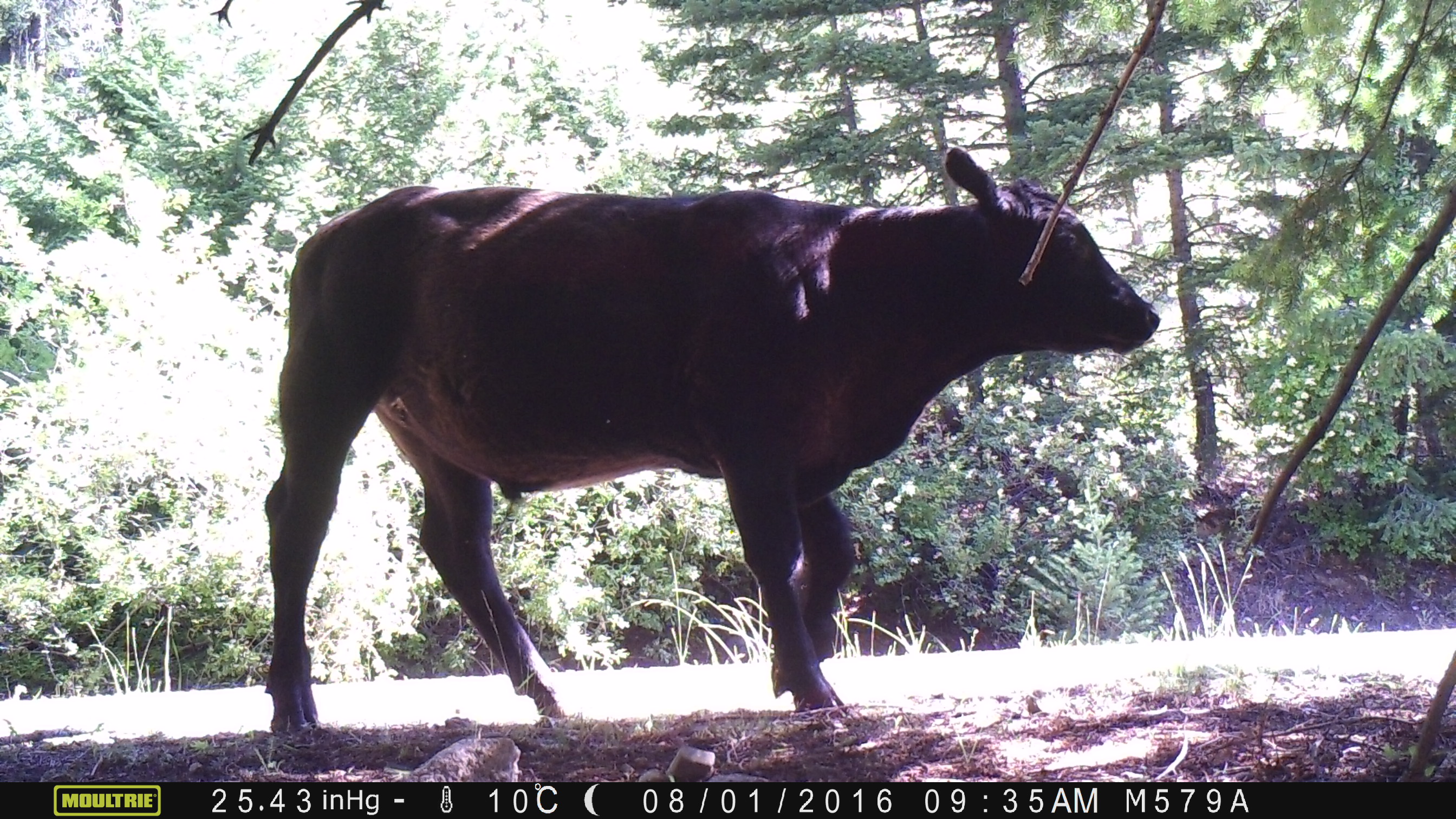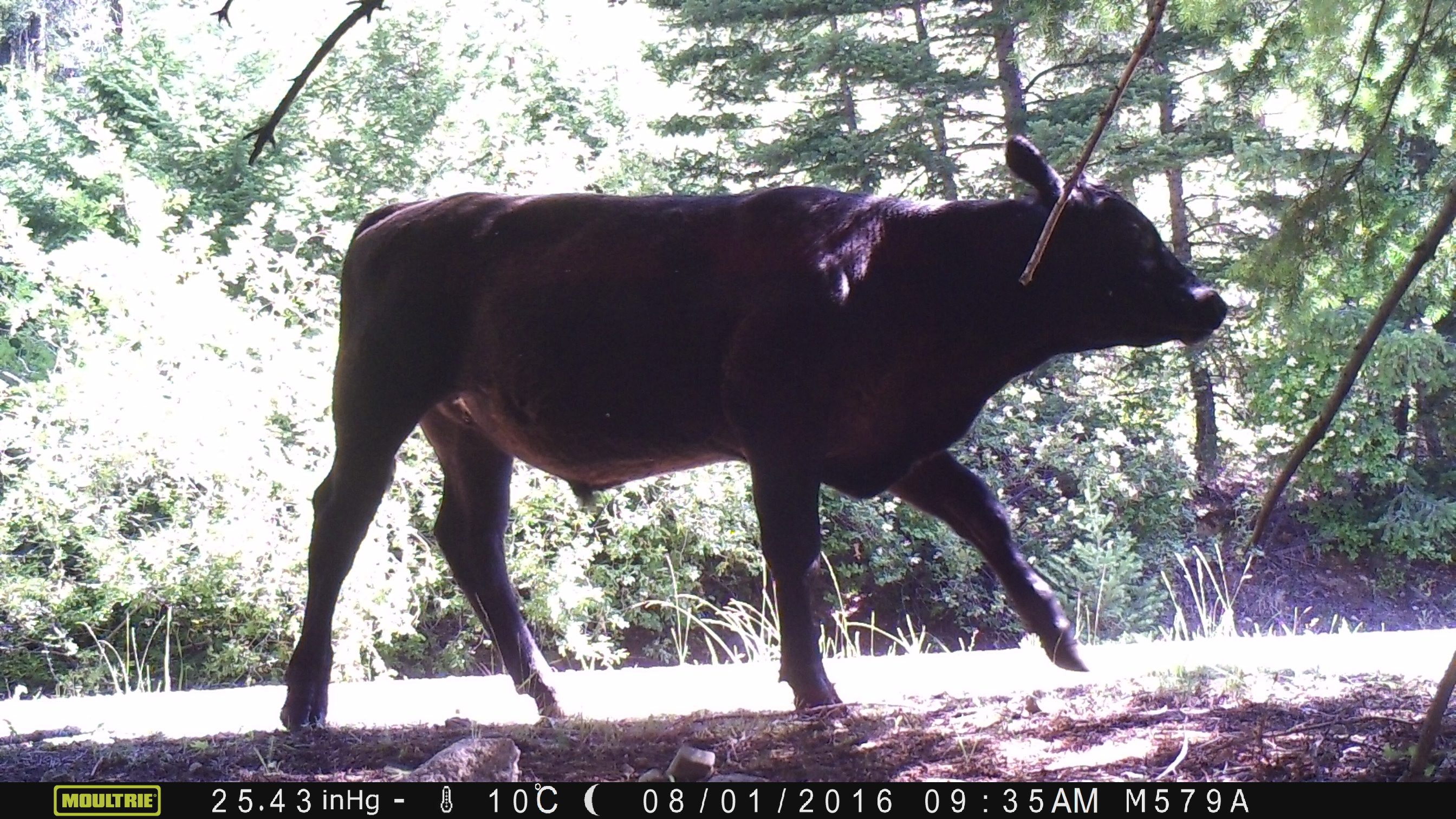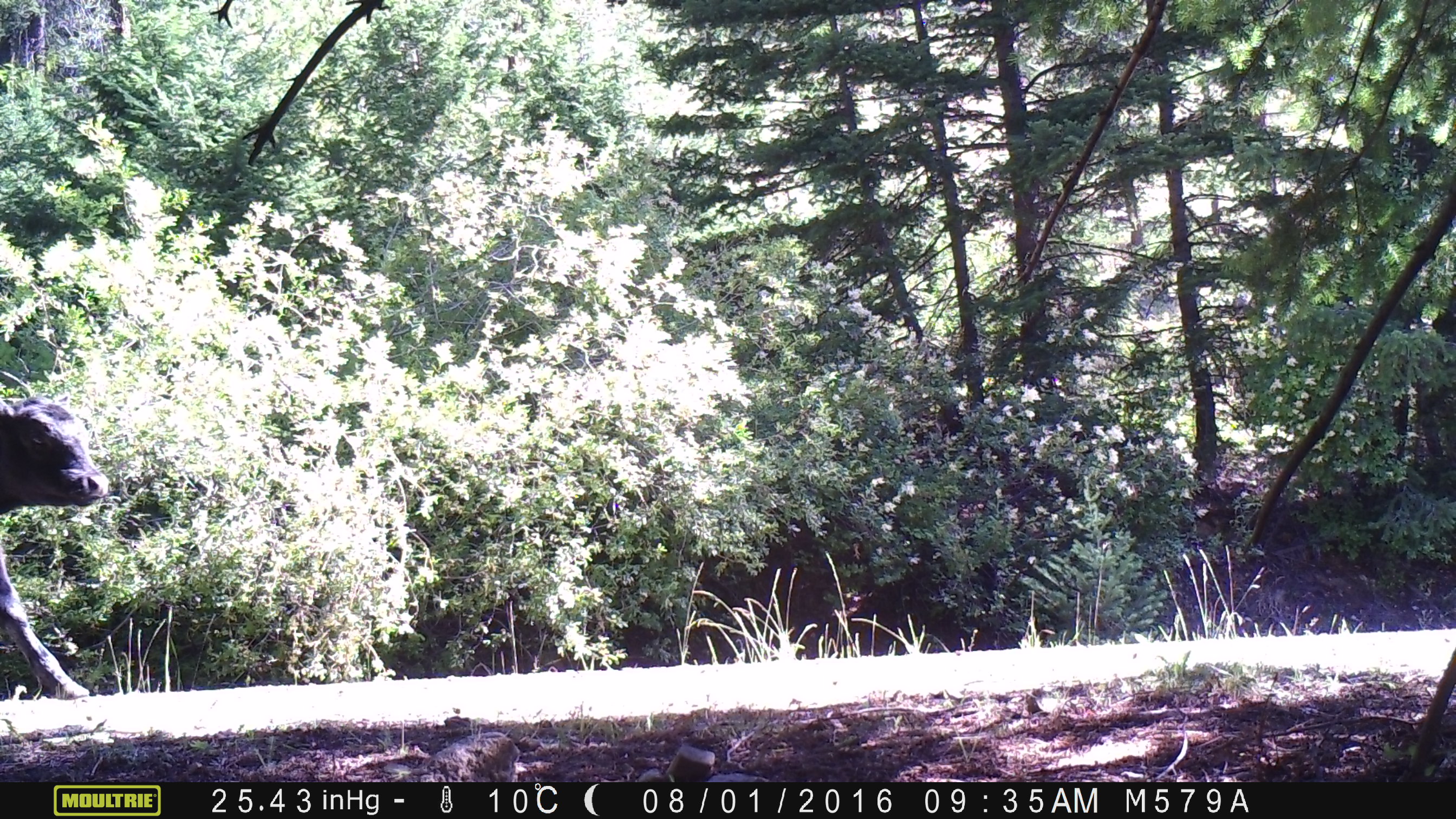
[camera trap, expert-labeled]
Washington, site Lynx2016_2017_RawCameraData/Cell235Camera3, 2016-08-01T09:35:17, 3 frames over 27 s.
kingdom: Animalia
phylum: Chordata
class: Mammalia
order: Artiodactyla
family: Bovidae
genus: Bos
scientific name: Bos taurus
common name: domestic cattle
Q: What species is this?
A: Domestic cattle (Bos taurus).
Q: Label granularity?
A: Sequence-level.